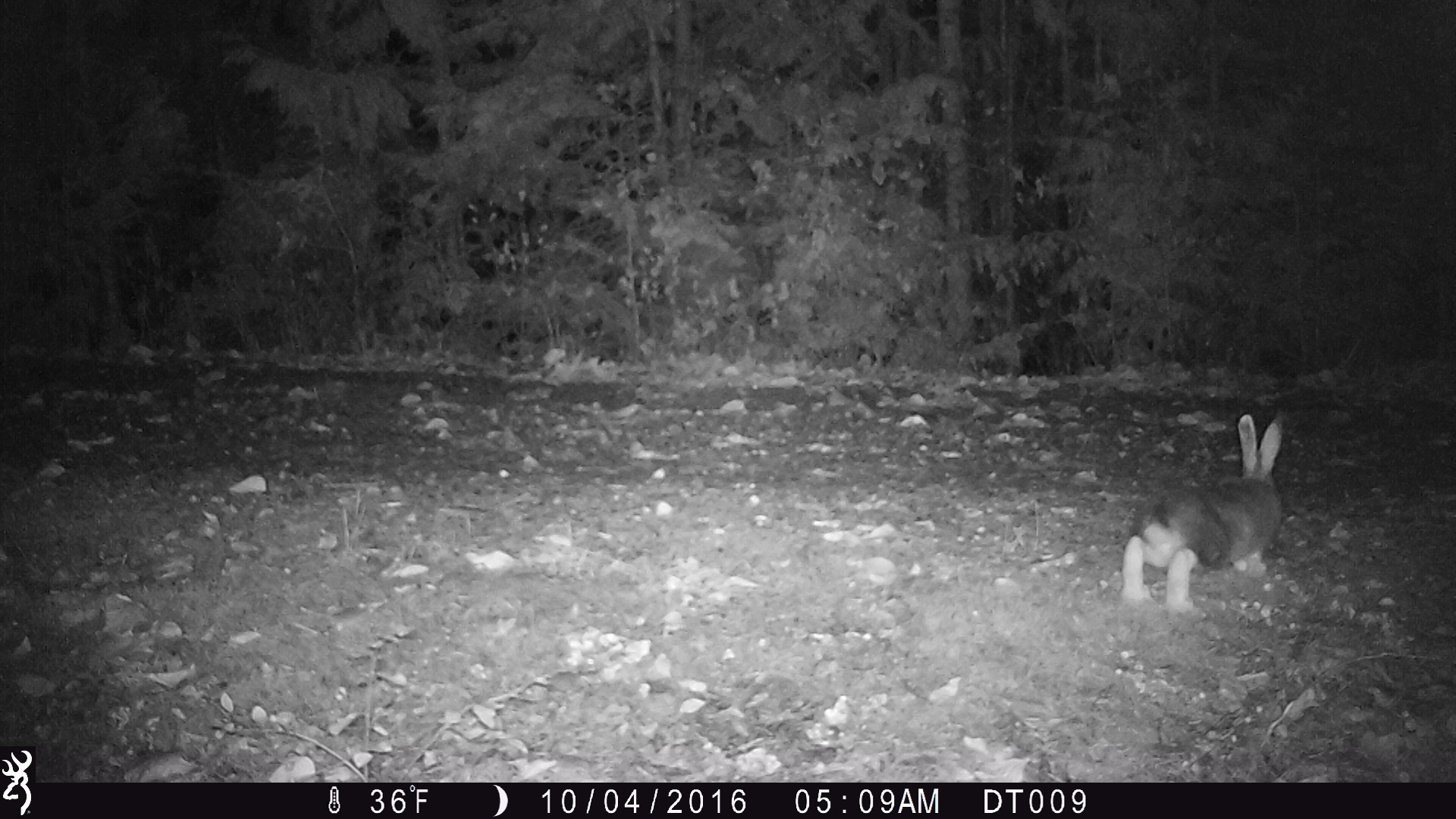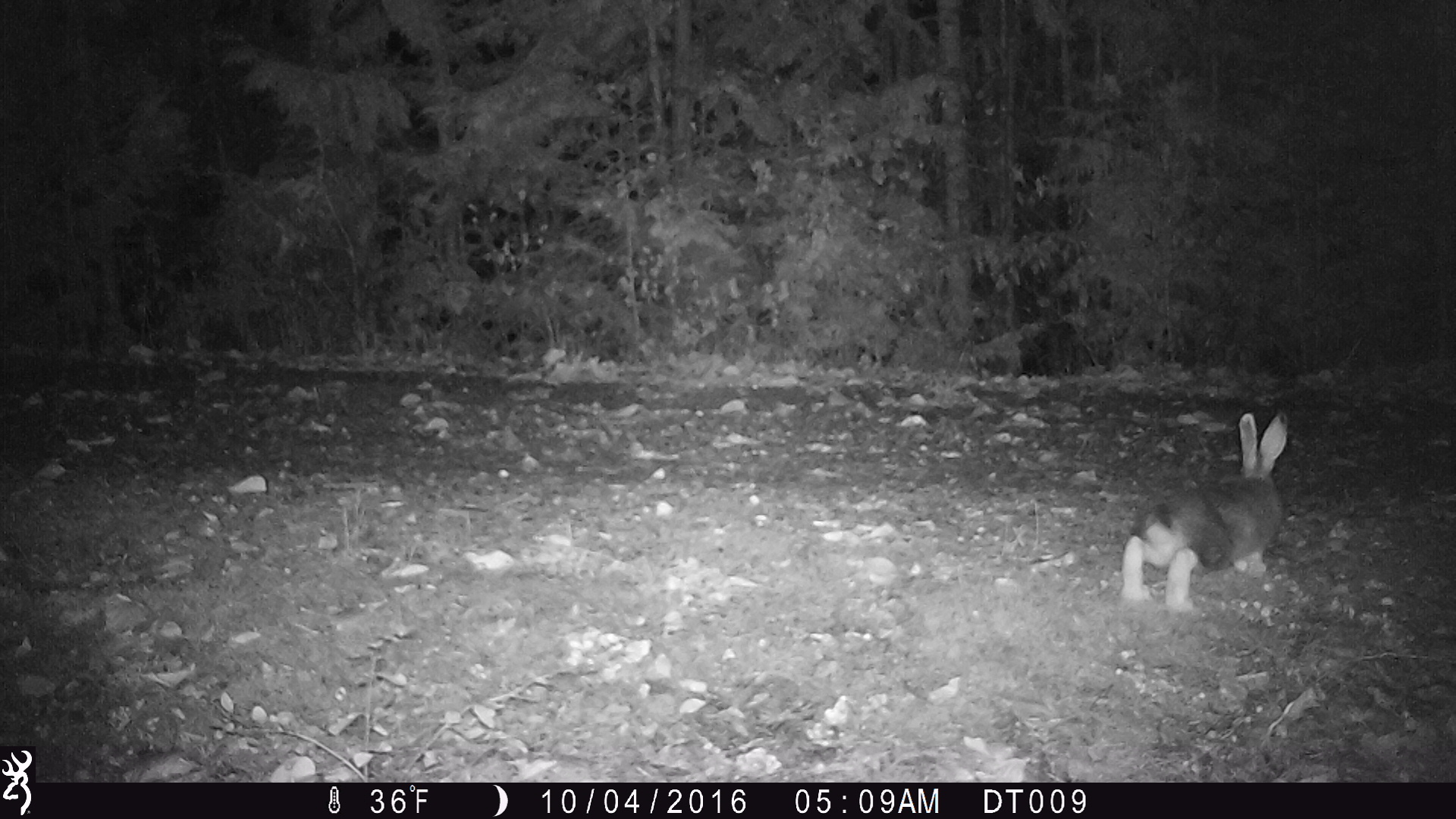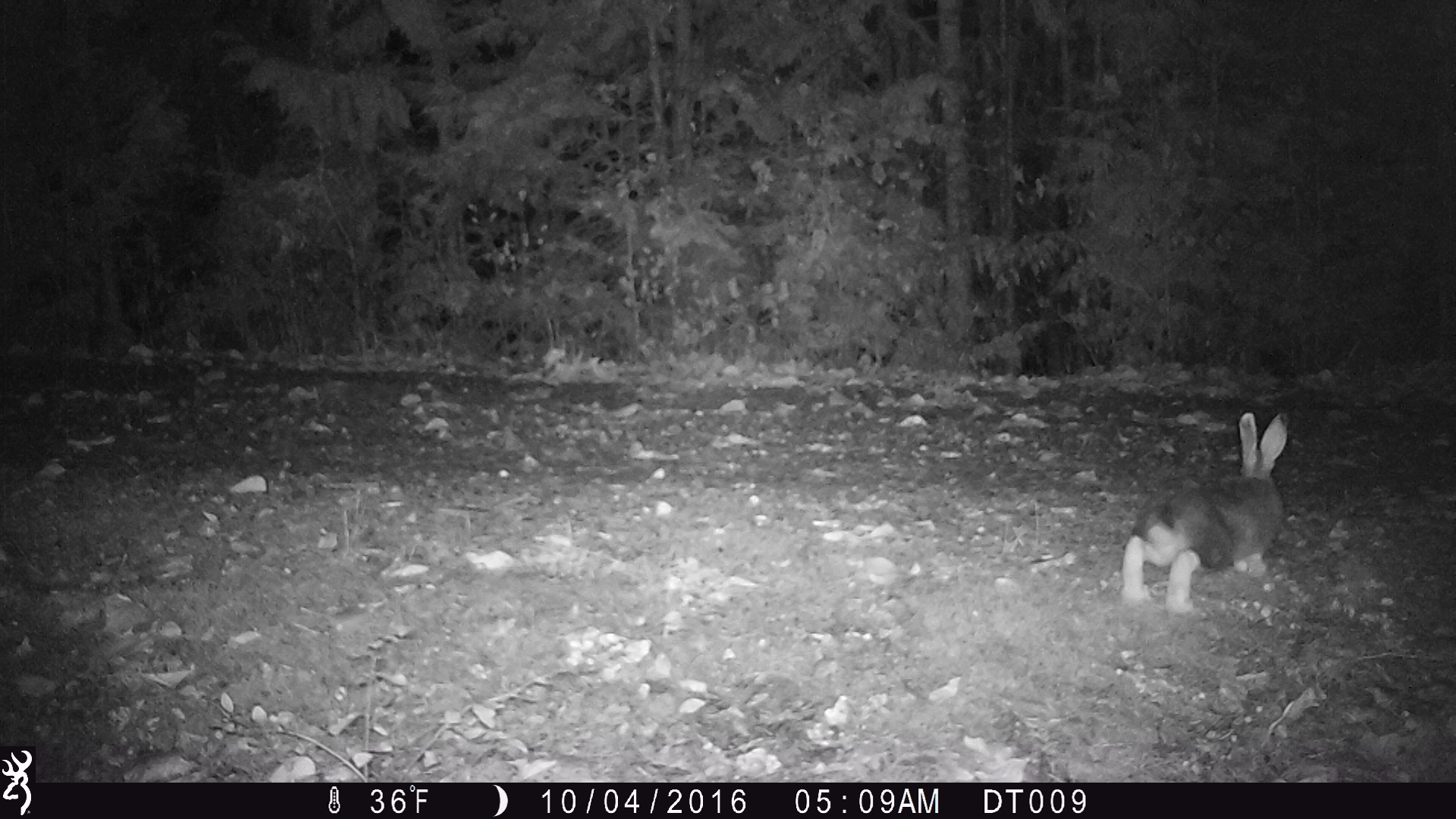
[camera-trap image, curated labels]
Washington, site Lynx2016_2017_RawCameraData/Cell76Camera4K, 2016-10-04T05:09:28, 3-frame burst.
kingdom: Animalia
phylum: Chordata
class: Mammalia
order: Lagomorpha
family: Leporidae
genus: Lepus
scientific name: Lepus americanus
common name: snowshoe hare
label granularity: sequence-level